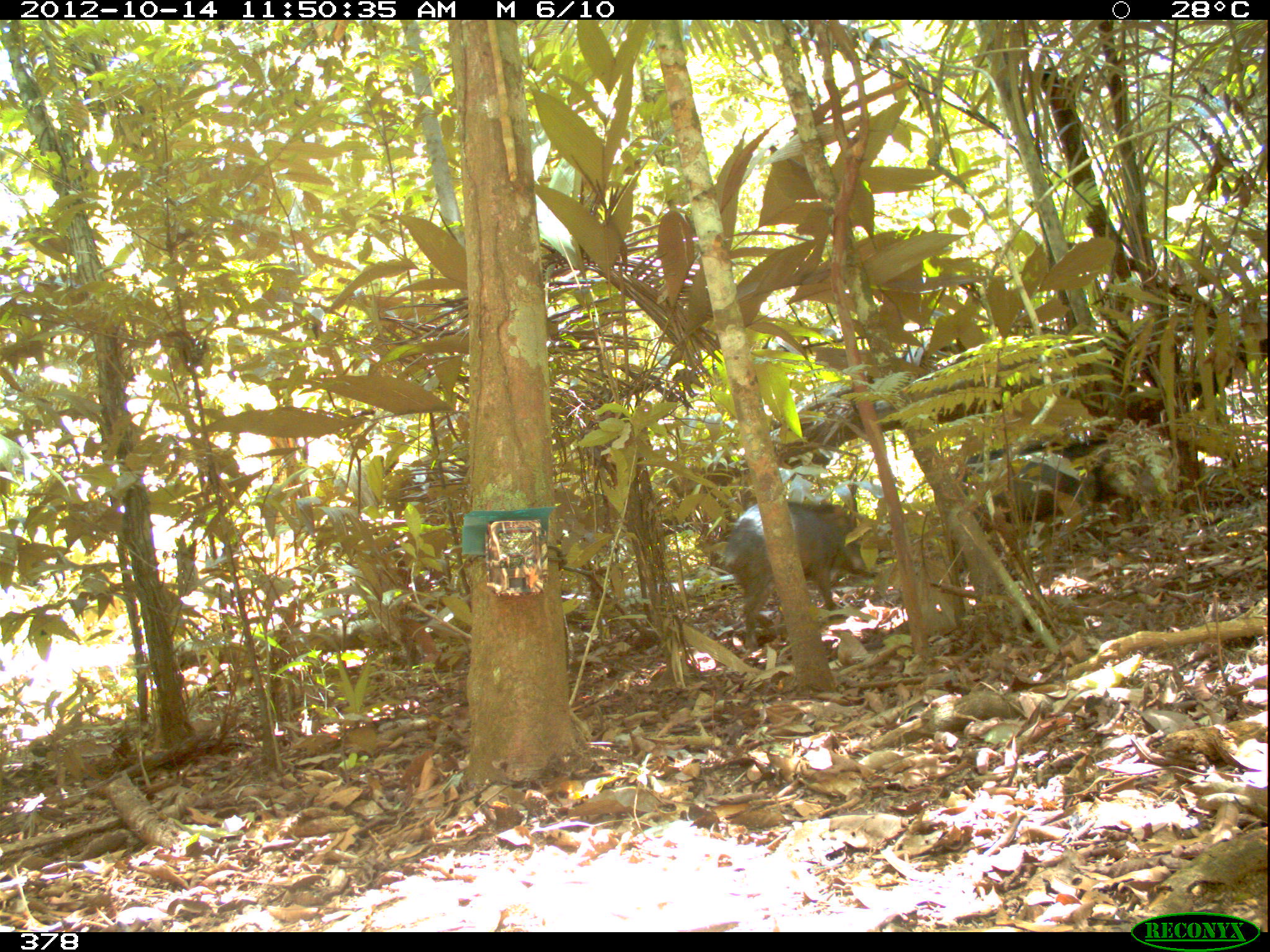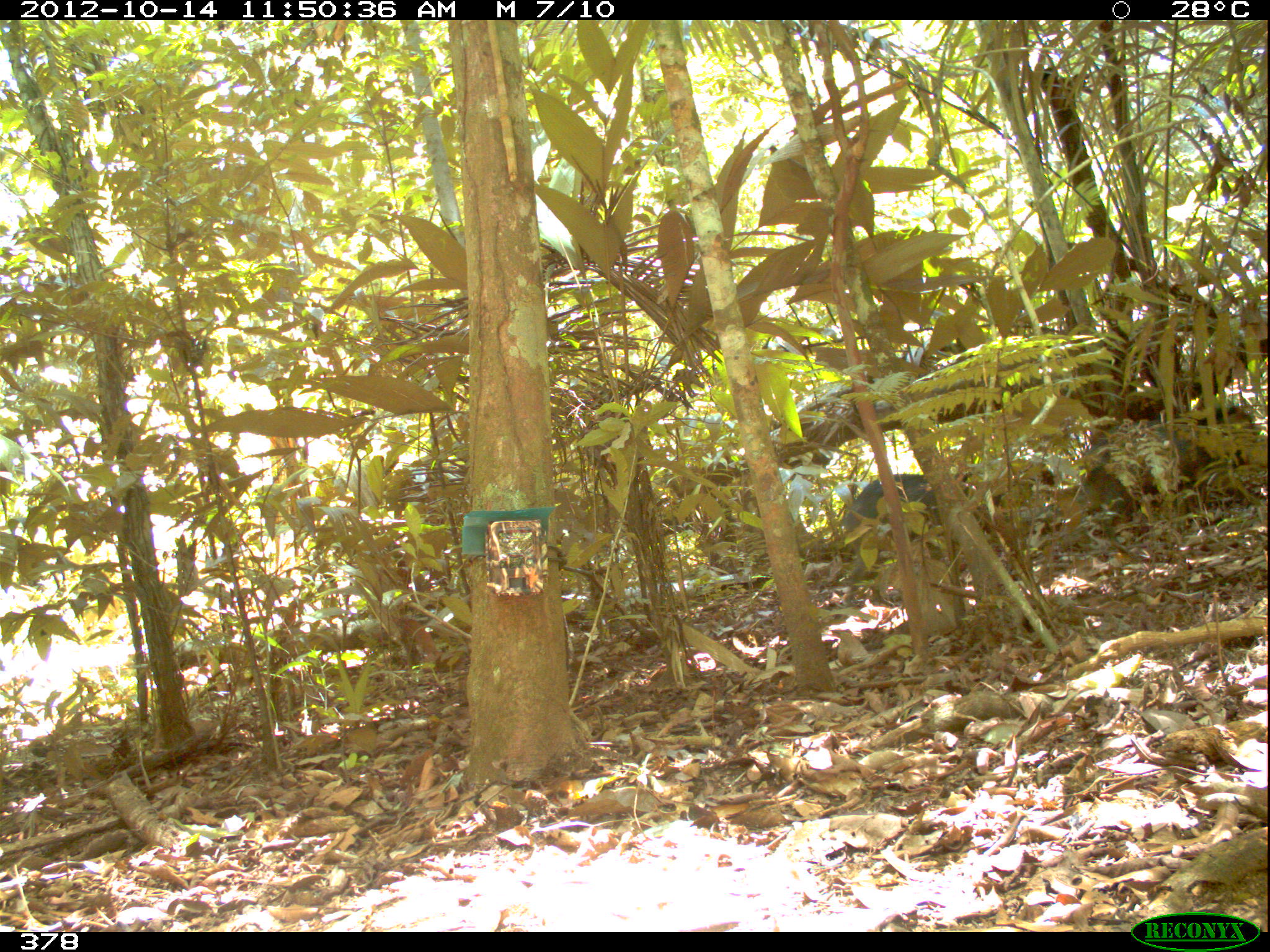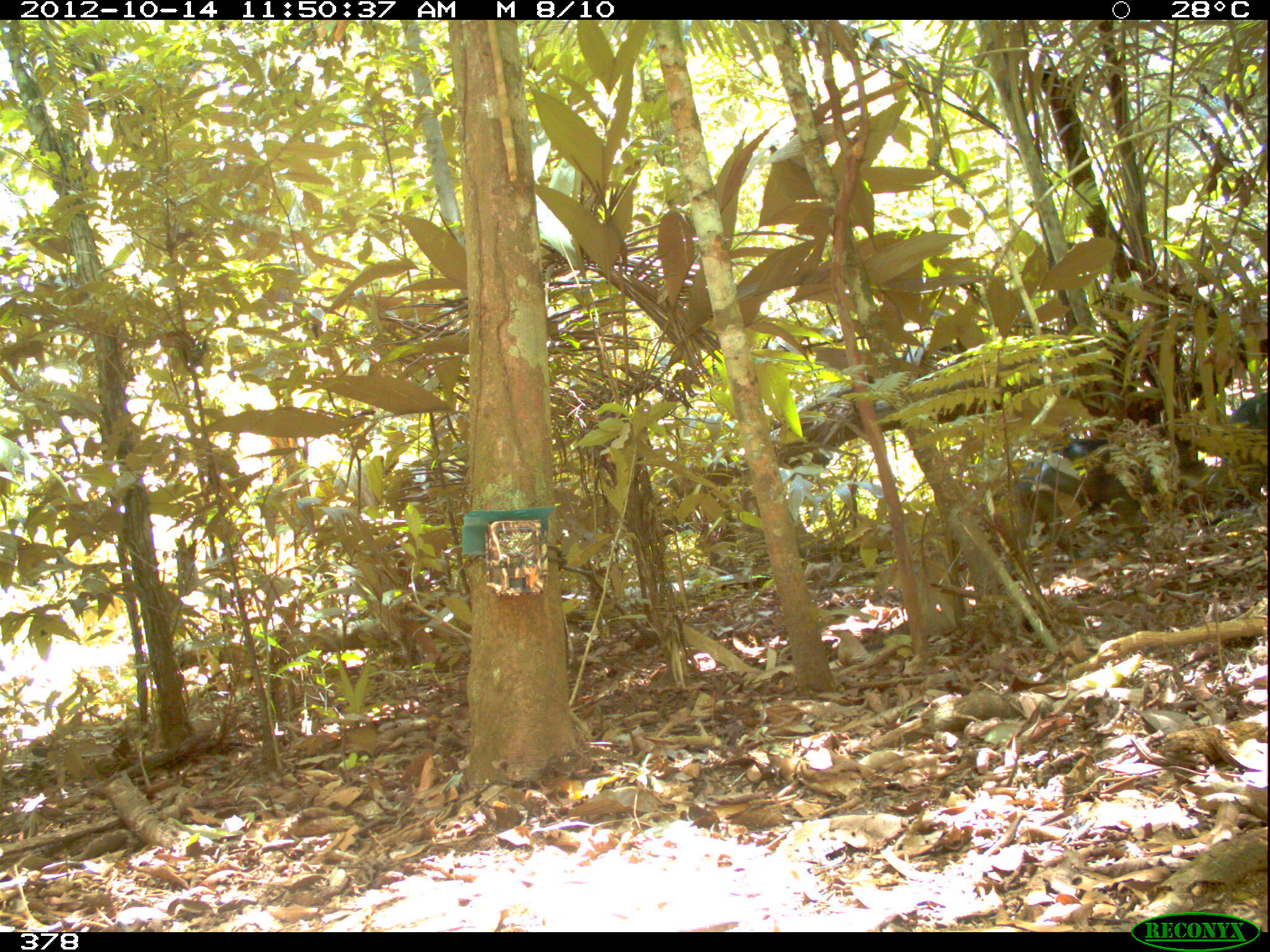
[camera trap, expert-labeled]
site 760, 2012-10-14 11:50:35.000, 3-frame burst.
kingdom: Animalia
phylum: Chordata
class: Mammalia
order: Artiodactyla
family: Tayassuidae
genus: Tayassu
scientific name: Tayassu pecari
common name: white-lipped peccary